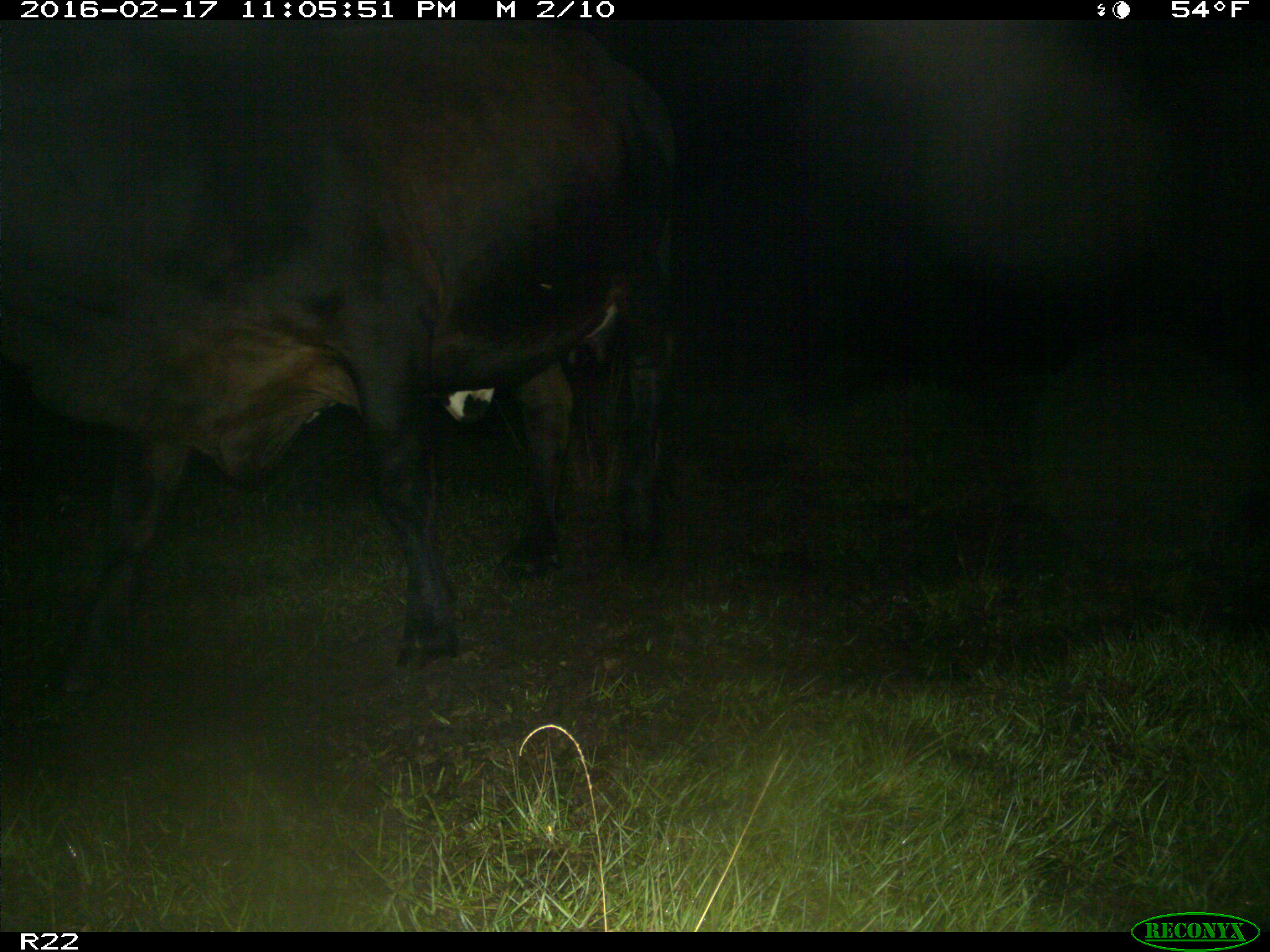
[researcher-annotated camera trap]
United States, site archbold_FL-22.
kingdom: Animalia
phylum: Chordata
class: Mammalia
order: Artiodactyla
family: Bovidae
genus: Bos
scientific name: Bos taurus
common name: domestic cow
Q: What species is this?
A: Bos taurus (domestic cow).